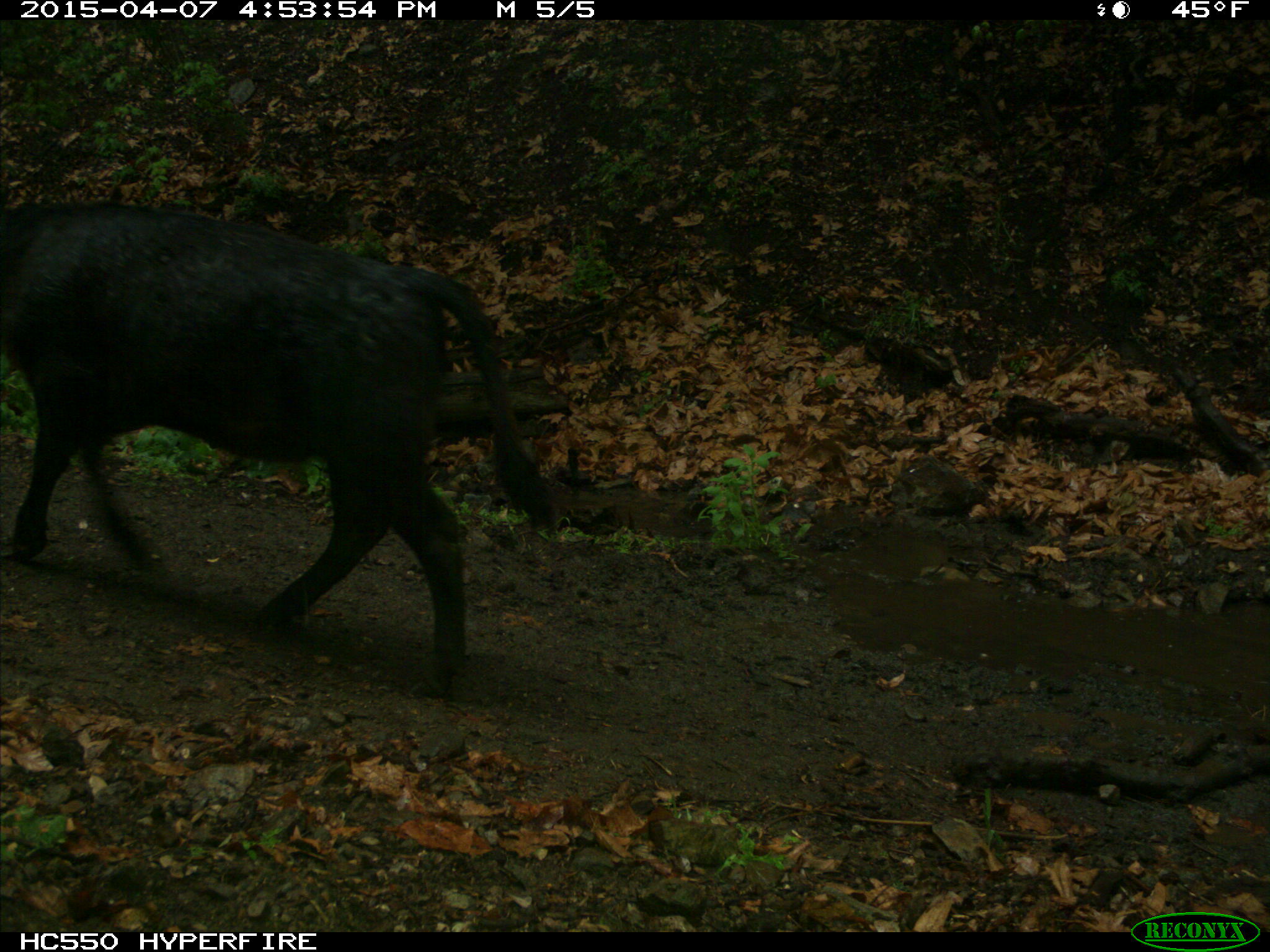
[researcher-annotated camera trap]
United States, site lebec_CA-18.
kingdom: Animalia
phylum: Chordata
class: Mammalia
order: Artiodactyla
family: Bovidae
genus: Bos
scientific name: Bos taurus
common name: domestic cow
Bos taurus (domestic cow).